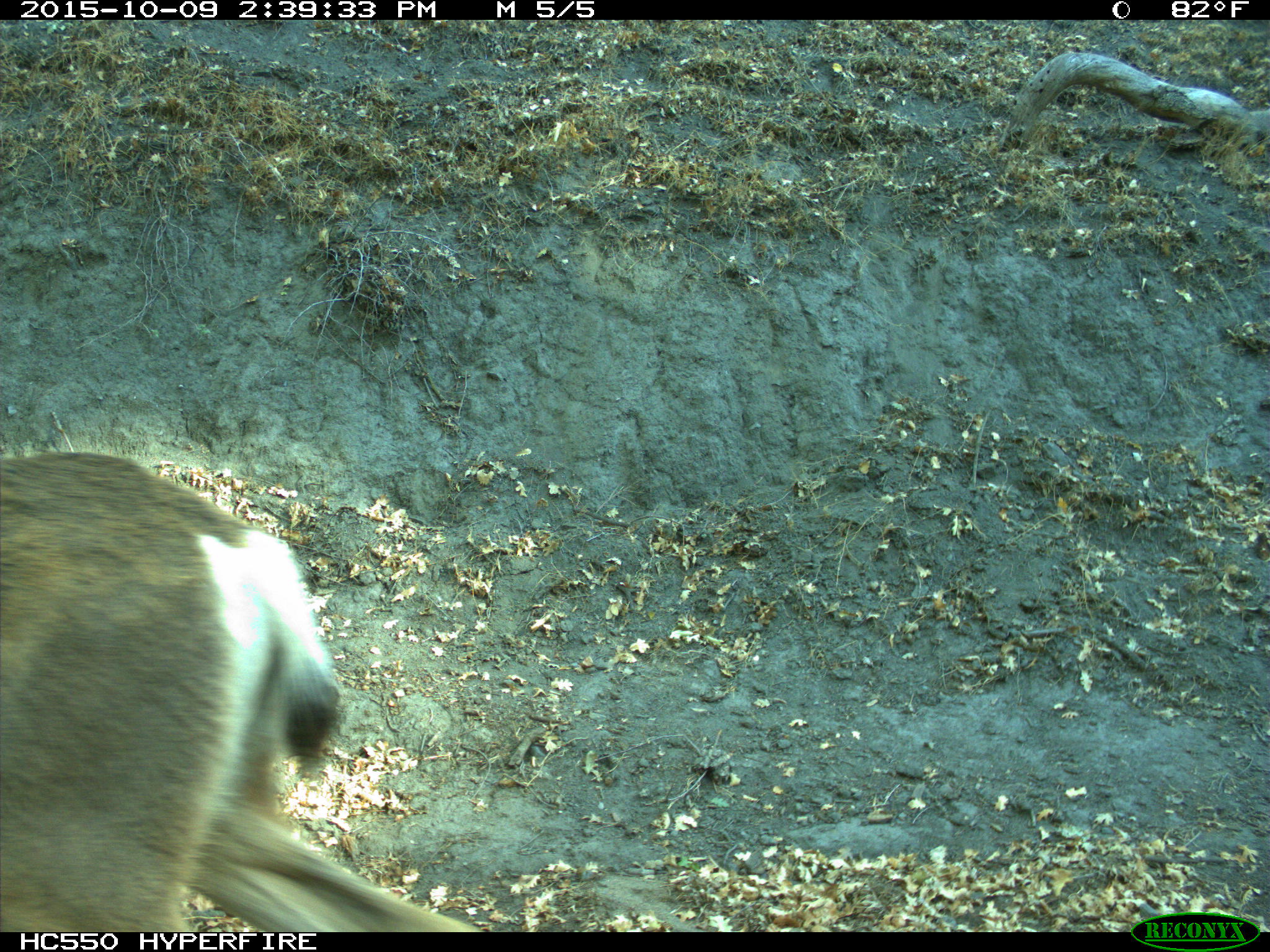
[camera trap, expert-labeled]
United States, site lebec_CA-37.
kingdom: Animalia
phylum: Chordata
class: Mammalia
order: Artiodactyla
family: Cervidae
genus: Odocoileus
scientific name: Odocoileus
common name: deer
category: unidentified deer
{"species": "unidentified deer (deer) (Odocoileus)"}